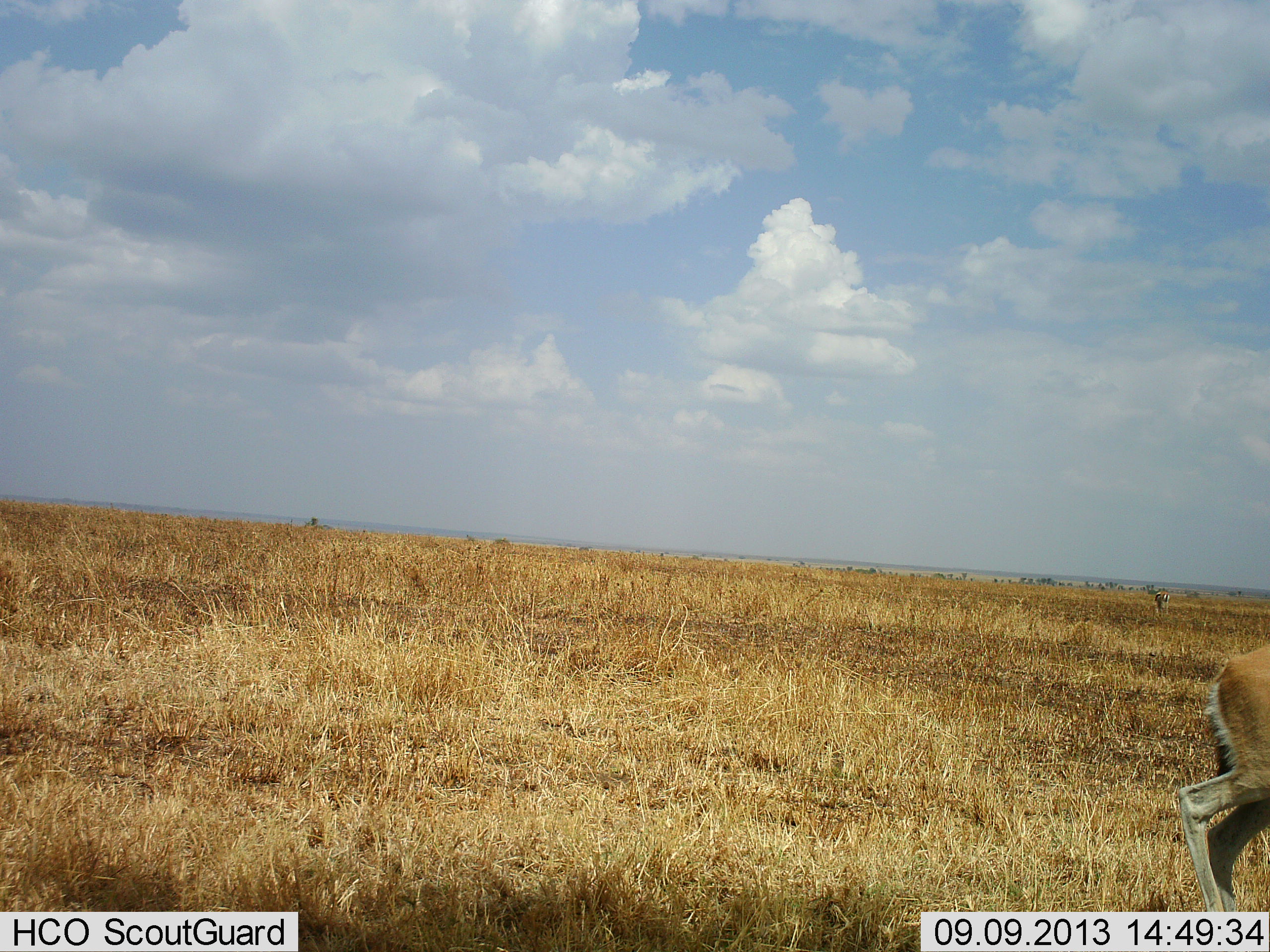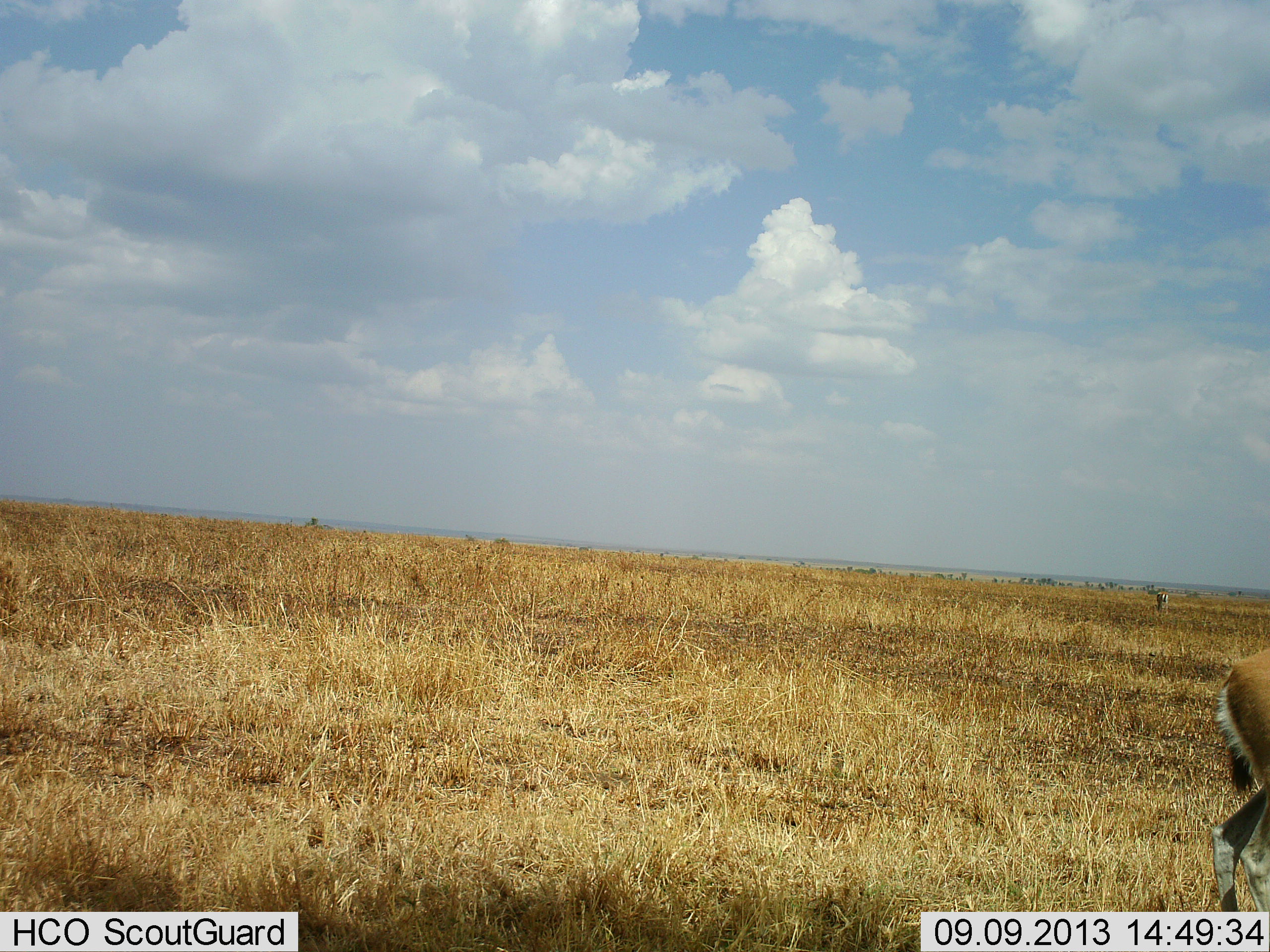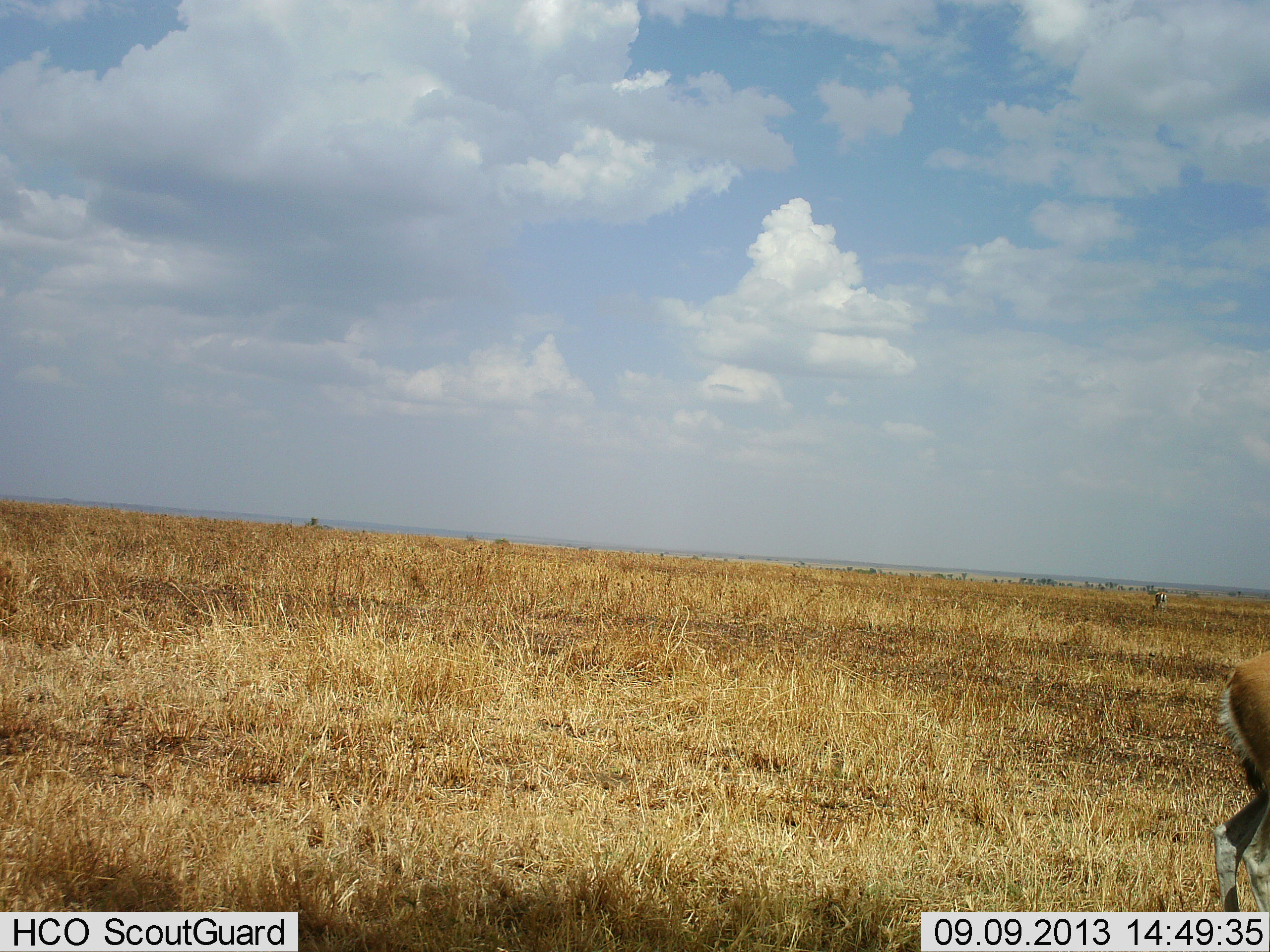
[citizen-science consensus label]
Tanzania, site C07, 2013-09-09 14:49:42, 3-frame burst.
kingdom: Animalia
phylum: Chordata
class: Mammalia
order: Artiodactyla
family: Bovidae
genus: Eudorcas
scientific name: Eudorcas thomsonii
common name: thomson's gazelle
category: gazellethomsons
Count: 1.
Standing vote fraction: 55%.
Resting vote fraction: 0%.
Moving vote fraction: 41%.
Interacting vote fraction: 0%.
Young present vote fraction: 0%.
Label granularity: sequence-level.